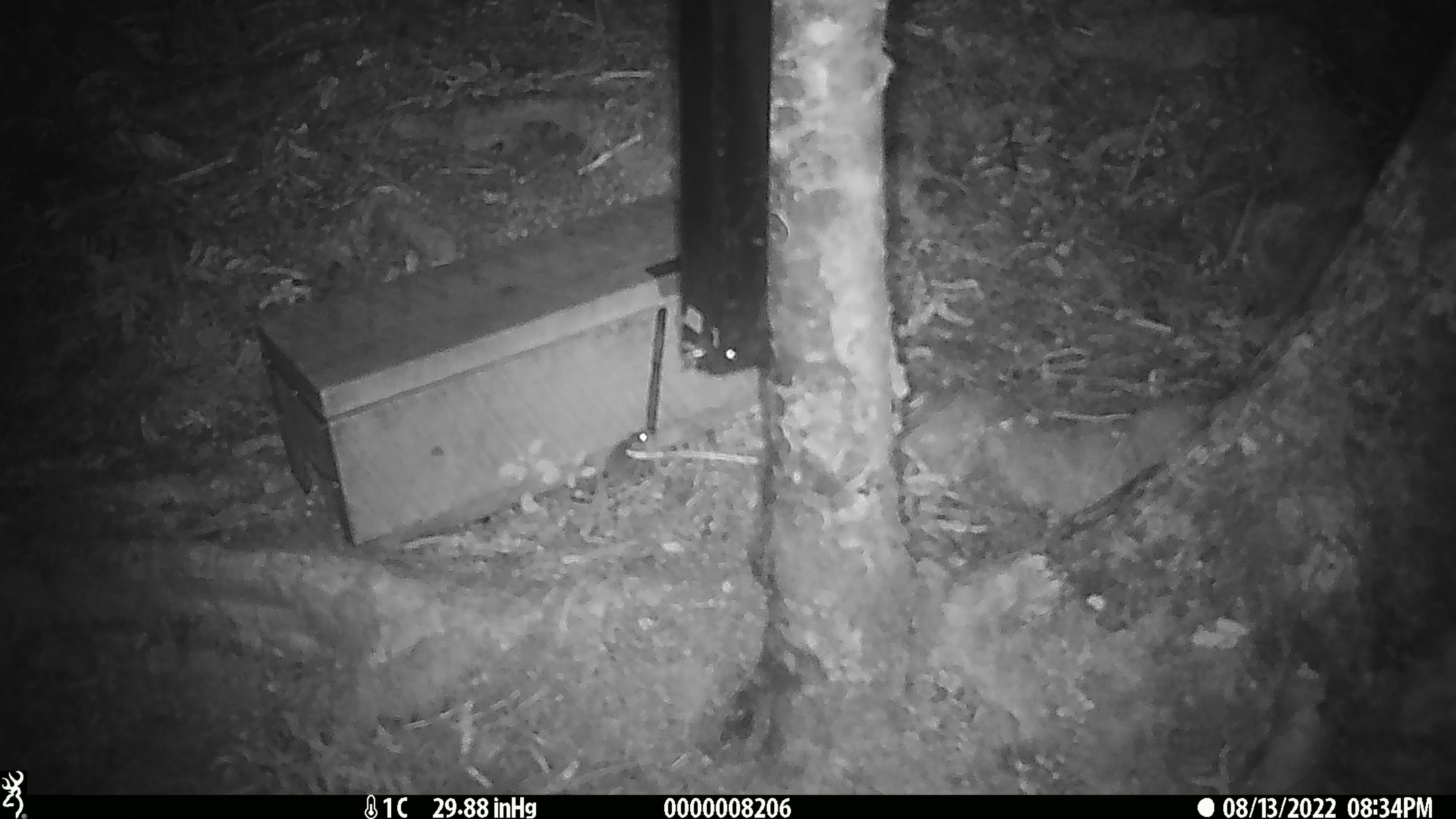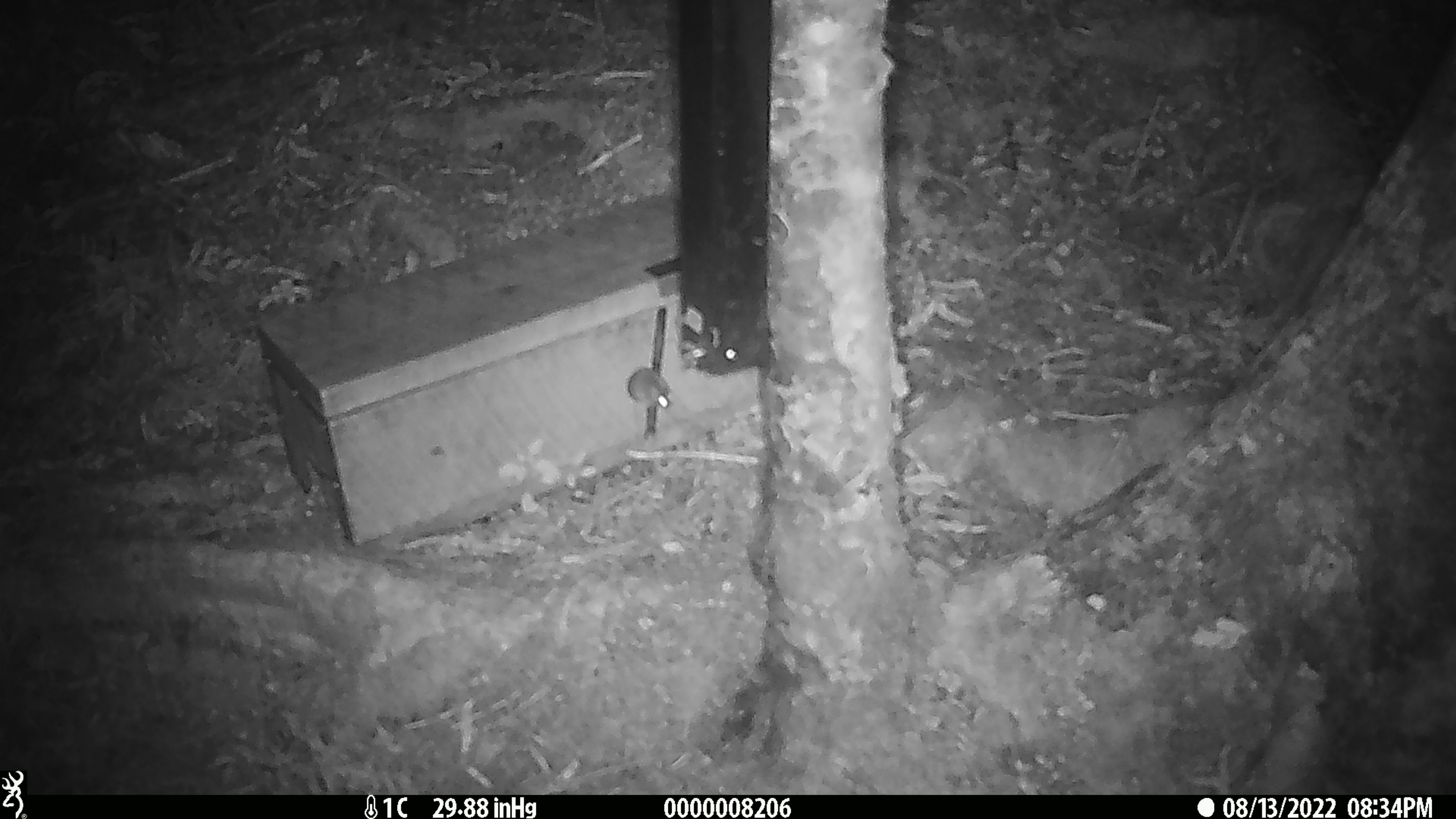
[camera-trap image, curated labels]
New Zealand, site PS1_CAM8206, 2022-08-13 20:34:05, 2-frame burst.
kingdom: Animalia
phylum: Chordata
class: Mammalia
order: Rodentia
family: Muridae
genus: Mus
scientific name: Mus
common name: mouse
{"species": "mouse (Mus)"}